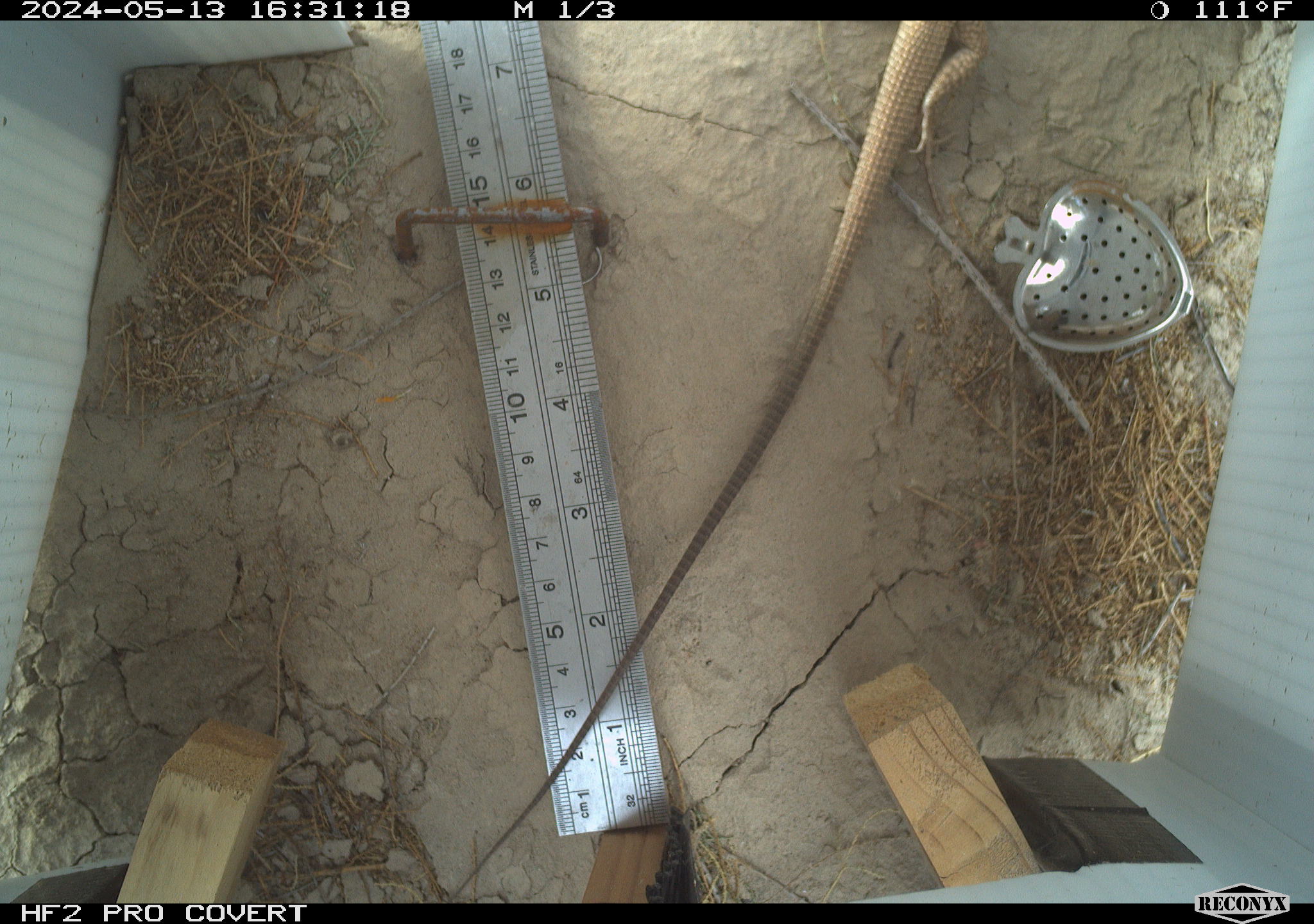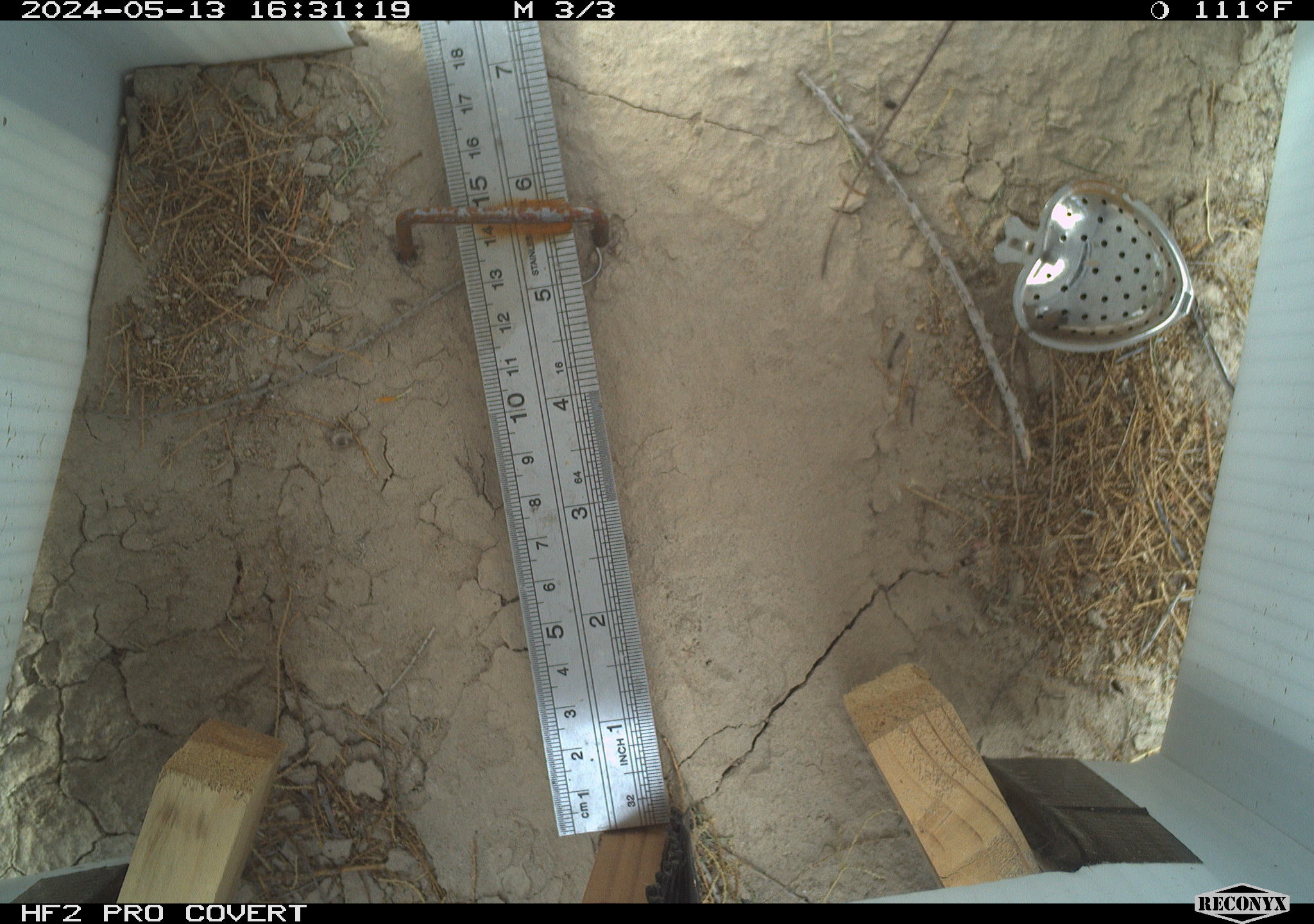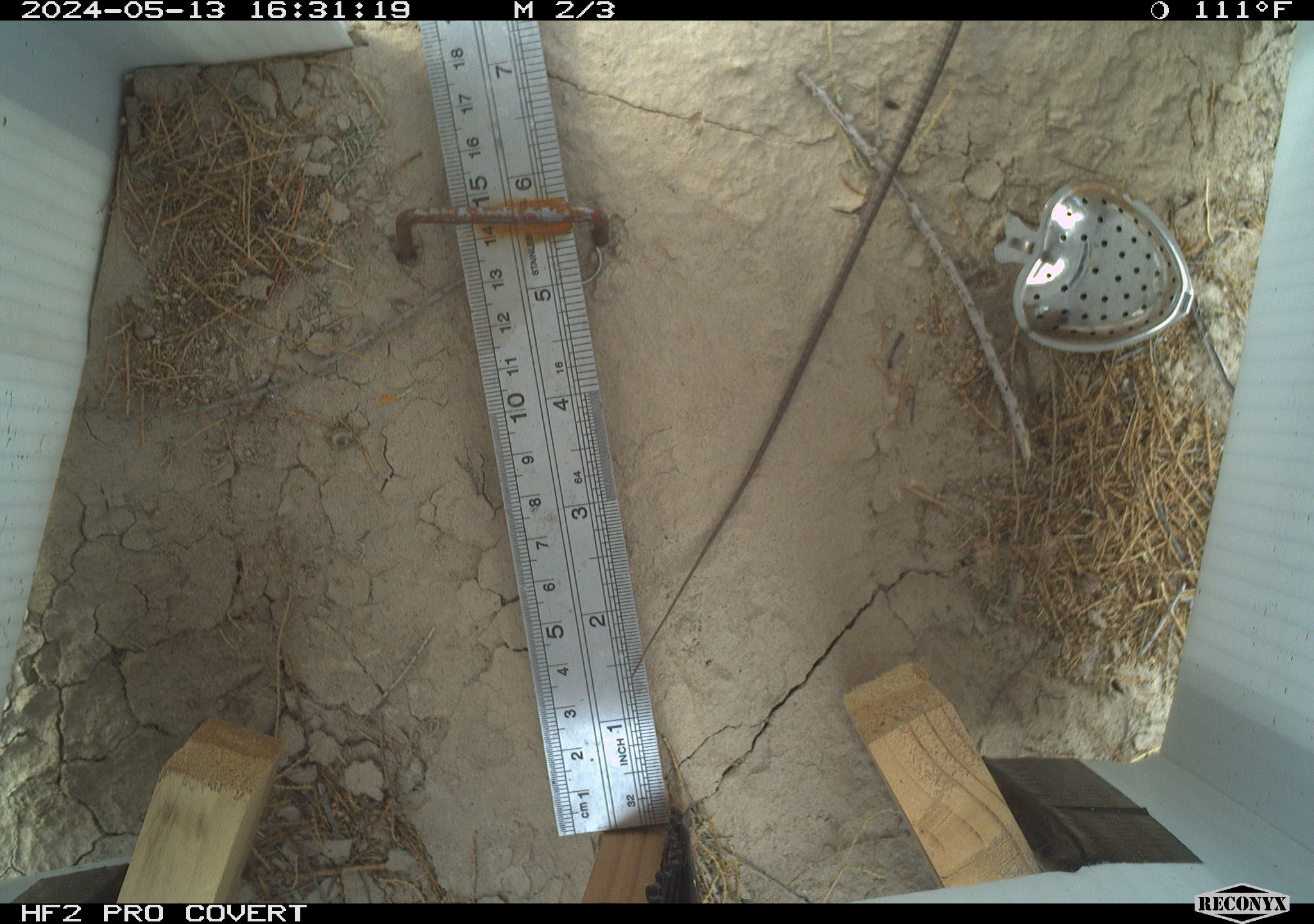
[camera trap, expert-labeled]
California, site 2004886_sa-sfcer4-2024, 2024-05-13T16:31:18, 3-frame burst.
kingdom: Animalia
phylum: Chordata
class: Reptilia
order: Squamata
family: Teiidae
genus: Aspidoscelis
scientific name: Aspidoscelis tigris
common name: western whiptail